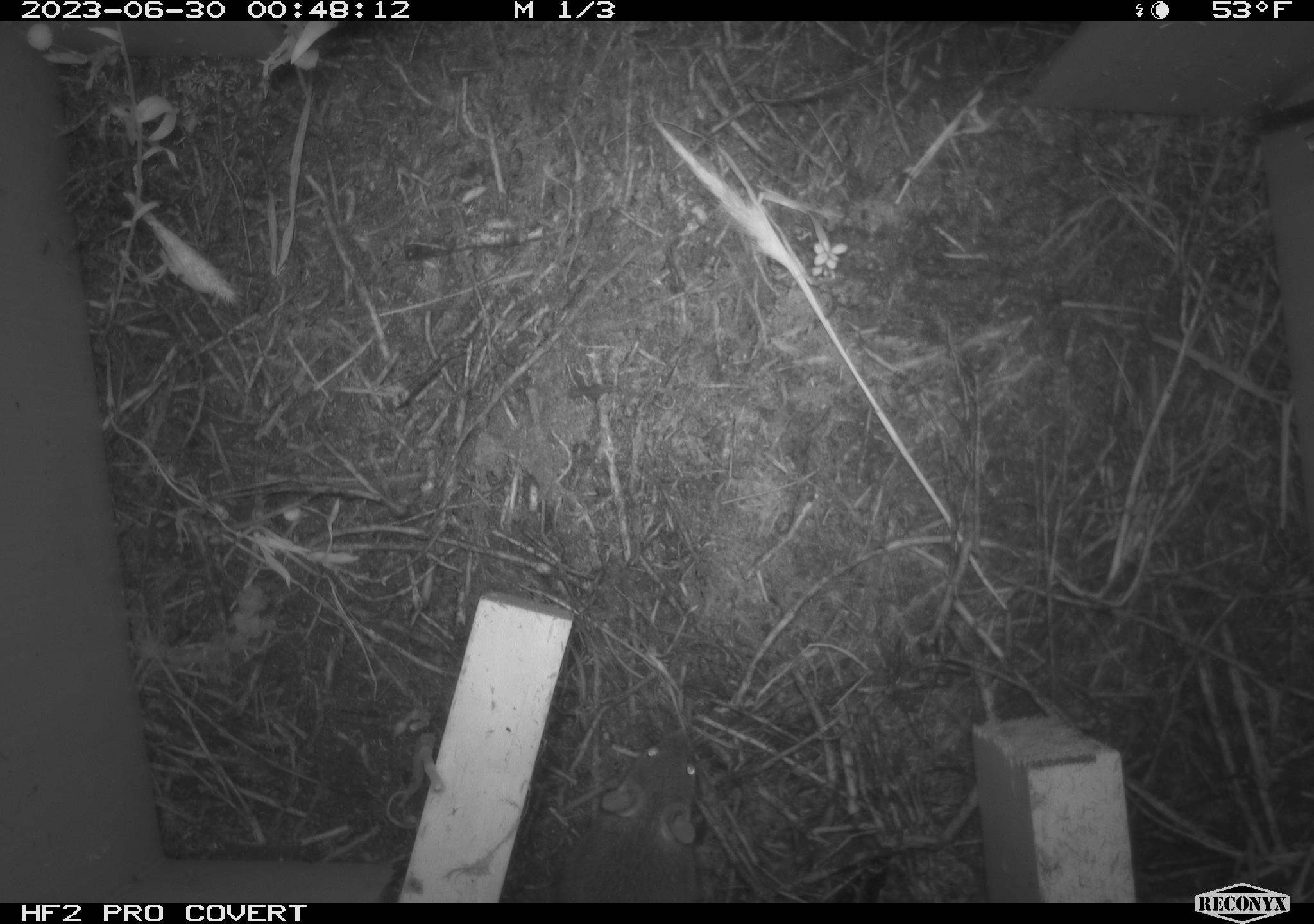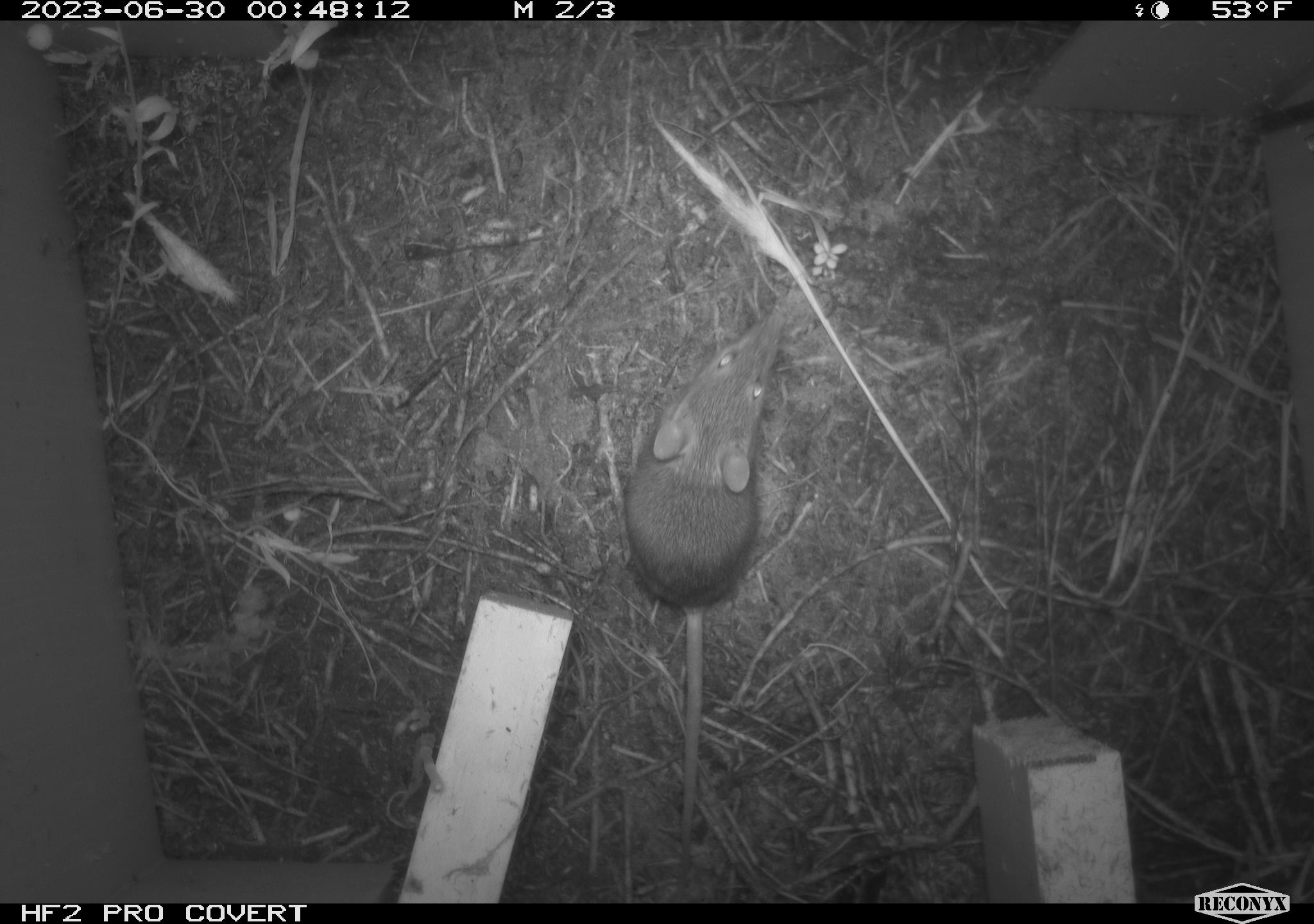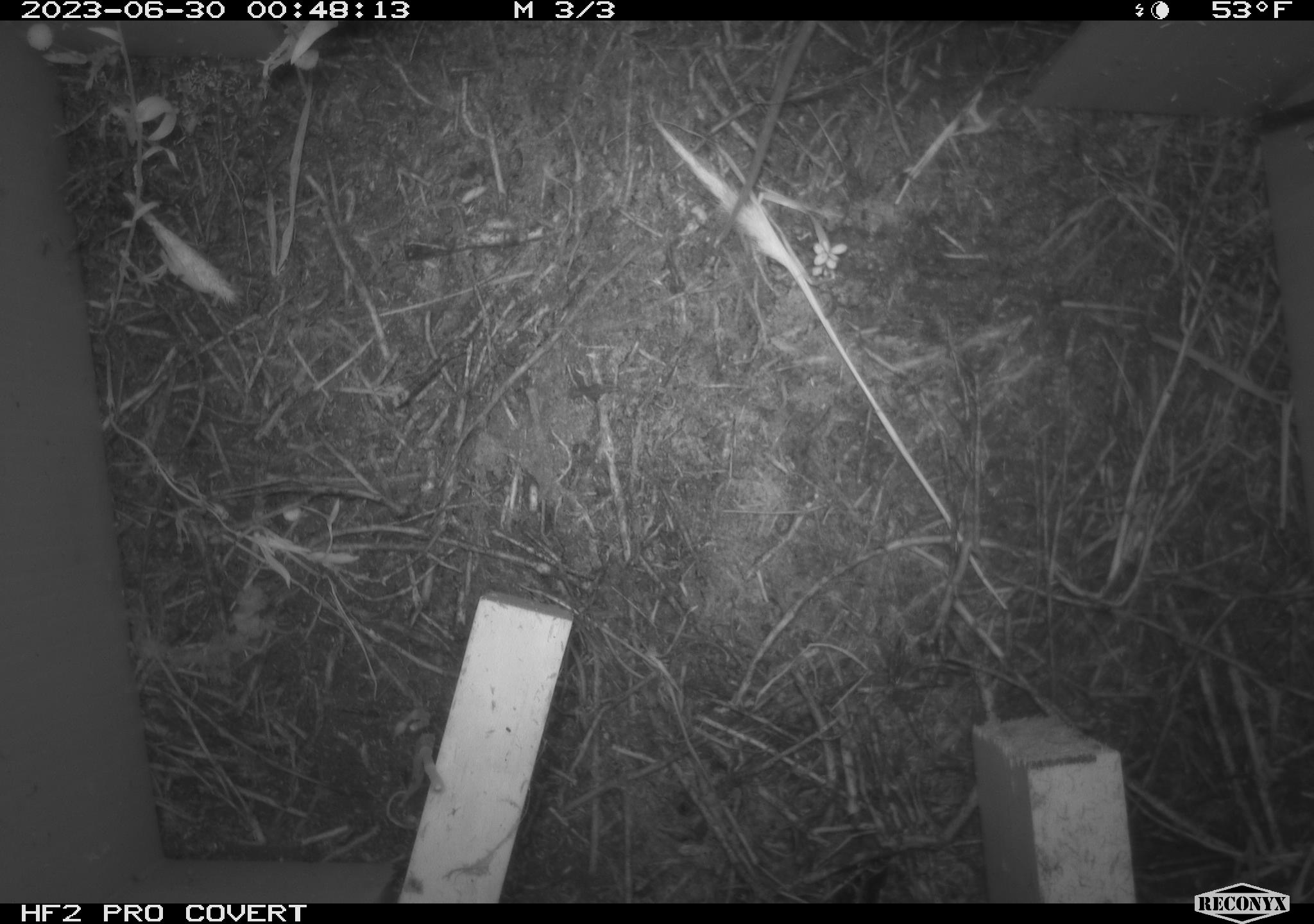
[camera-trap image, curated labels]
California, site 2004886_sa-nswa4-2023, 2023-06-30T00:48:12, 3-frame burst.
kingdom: Animalia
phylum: Chordata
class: Mammalia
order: Rodentia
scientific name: Rodentia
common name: mouse species